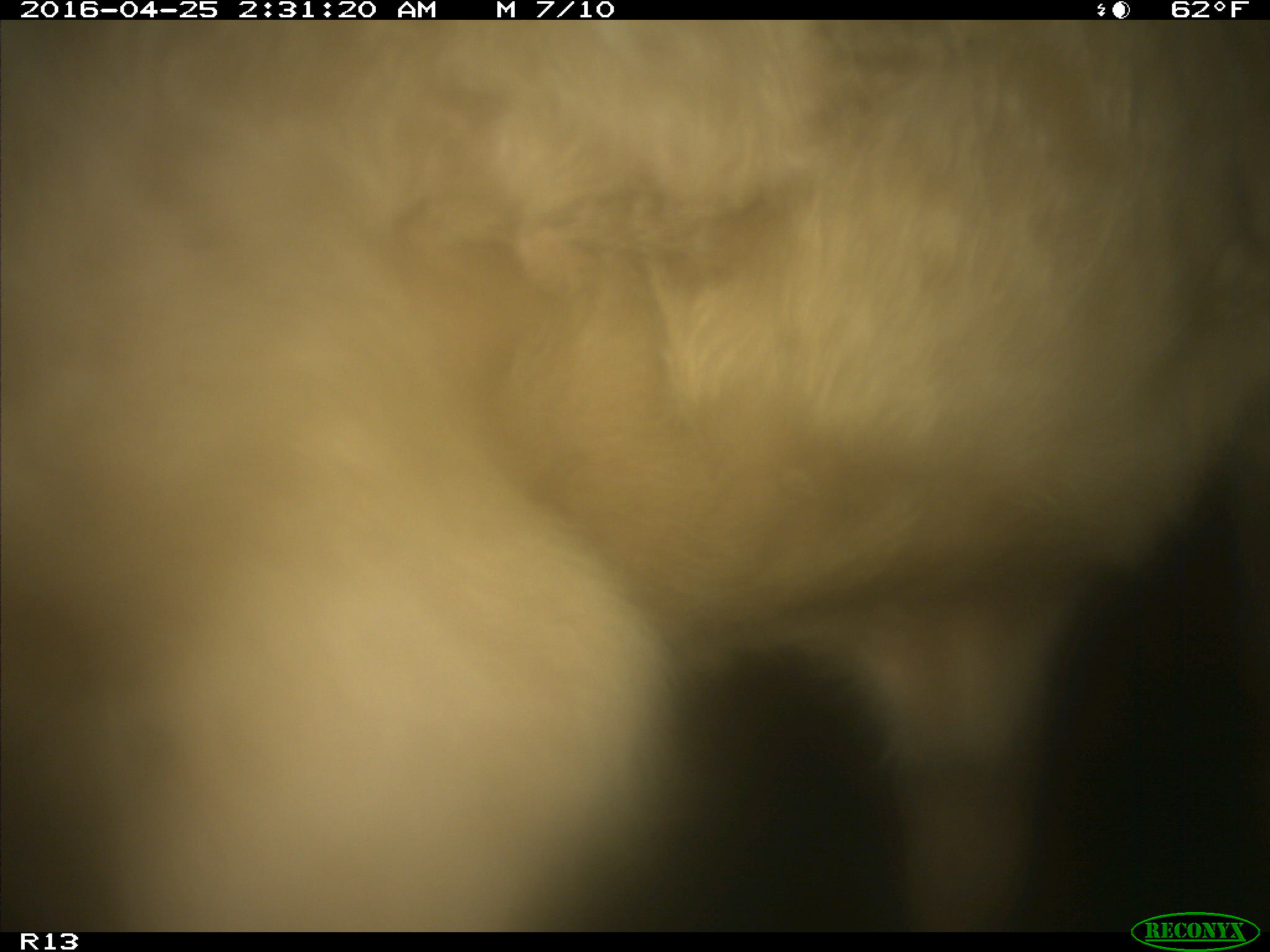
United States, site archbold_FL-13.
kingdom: Animalia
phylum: Chordata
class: Mammalia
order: Artiodactyla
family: Bovidae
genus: Bos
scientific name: Bos taurus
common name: domestic cow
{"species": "Bos taurus (domestic cow)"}